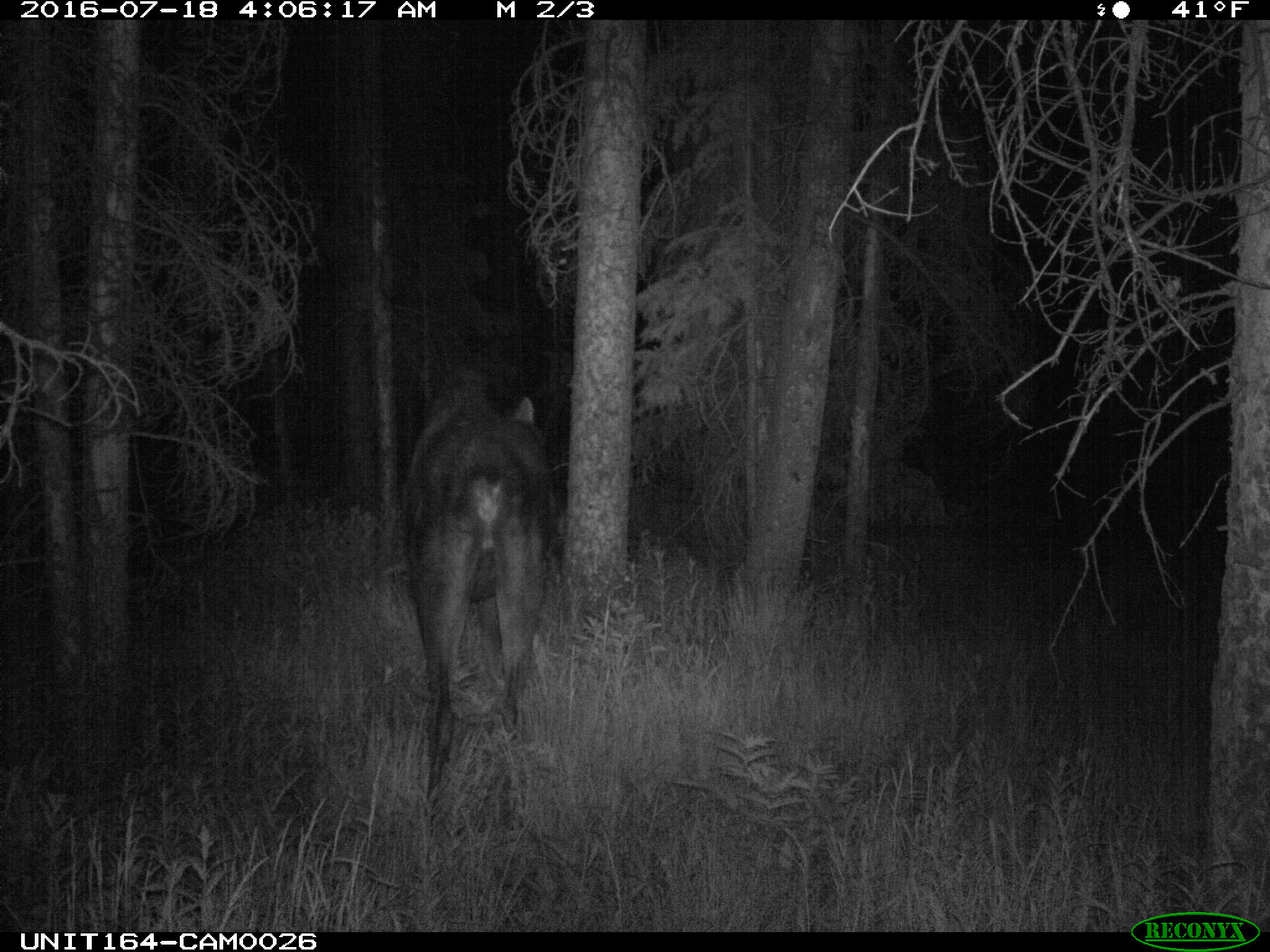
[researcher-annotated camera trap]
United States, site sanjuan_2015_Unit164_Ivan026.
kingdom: Animalia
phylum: Chordata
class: Mammalia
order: Artiodactyla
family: Cervidae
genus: Alces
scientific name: Alces alces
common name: moose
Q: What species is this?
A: Alces alces (moose).